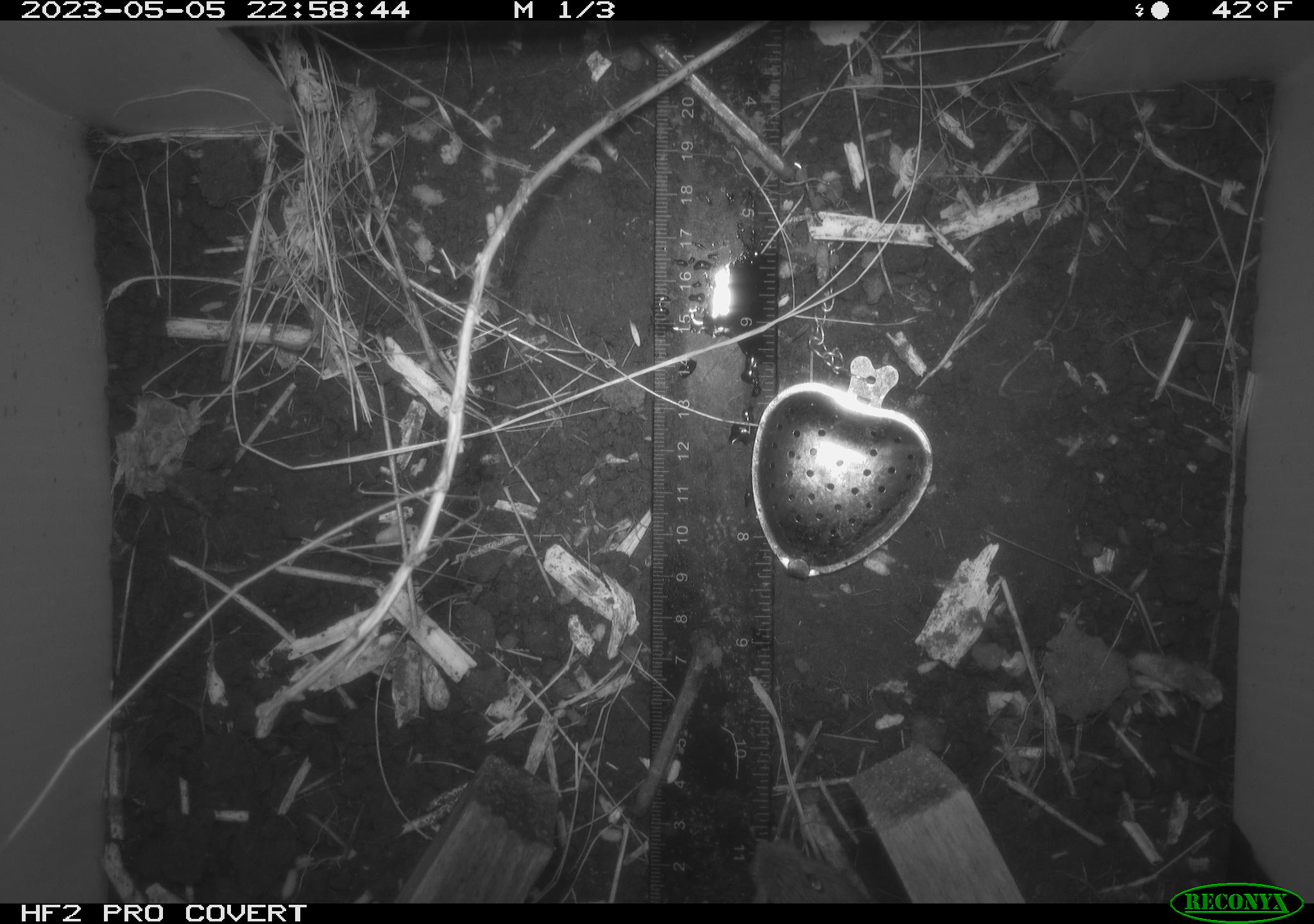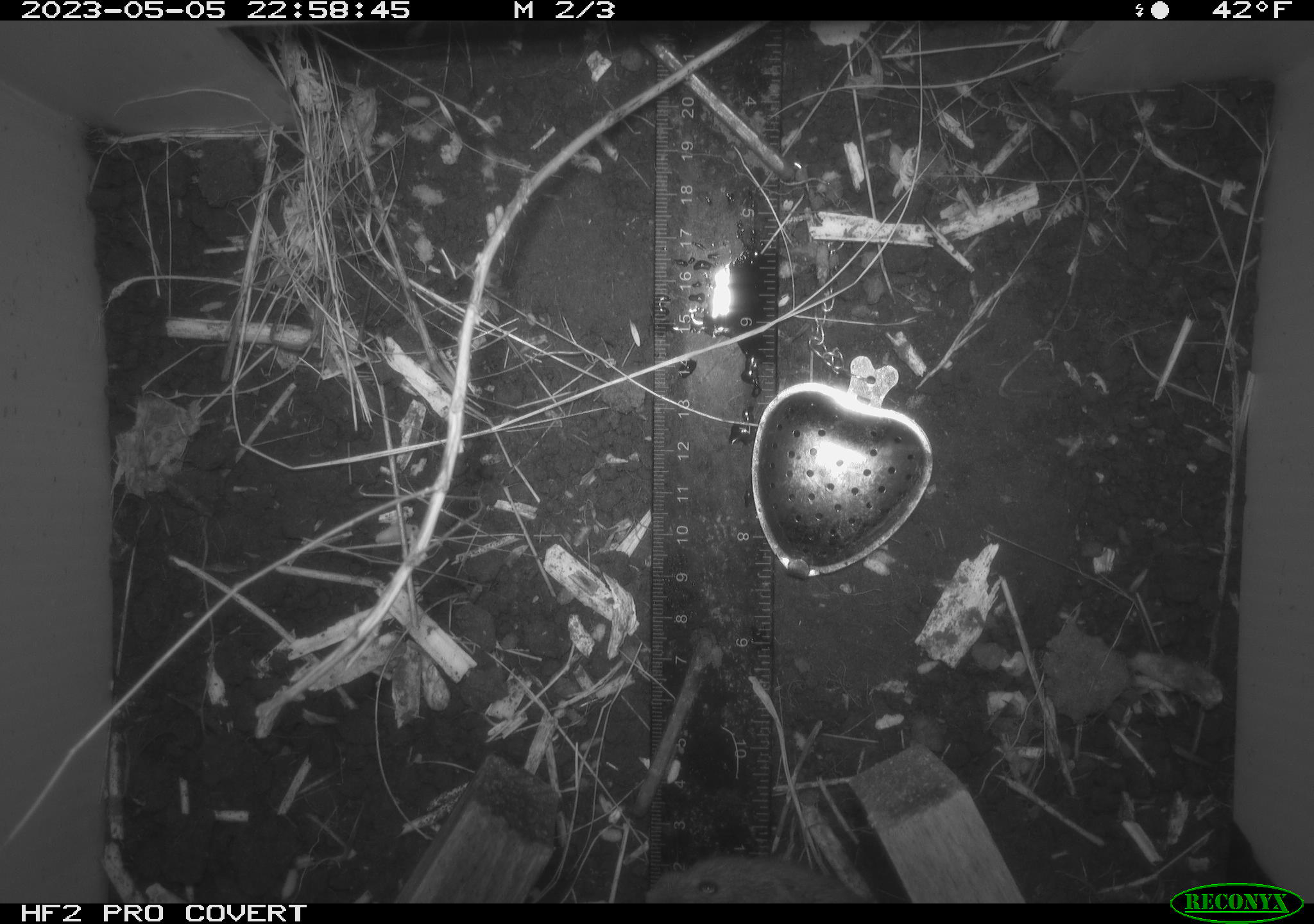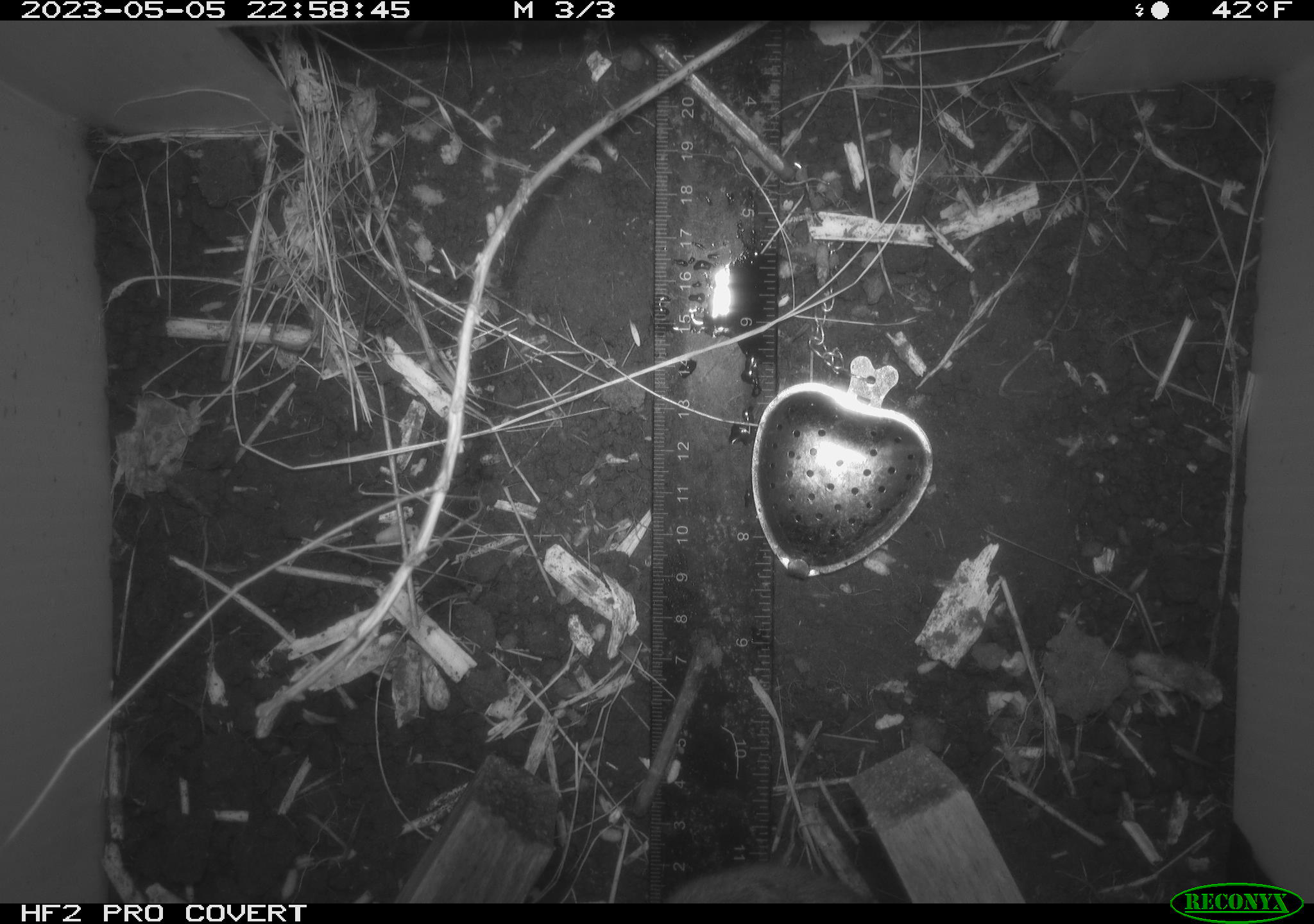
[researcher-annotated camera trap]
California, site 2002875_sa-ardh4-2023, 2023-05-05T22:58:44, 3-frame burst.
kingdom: Animalia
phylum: Chordata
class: Mammalia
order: Rodentia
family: Cricetidae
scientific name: Arvicolinae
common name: voles, lemmings, and muskrats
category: arvicolinae subfamily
Arvicolinae subfamily (voles, lemmings, and muskrats) (Arvicolinae).